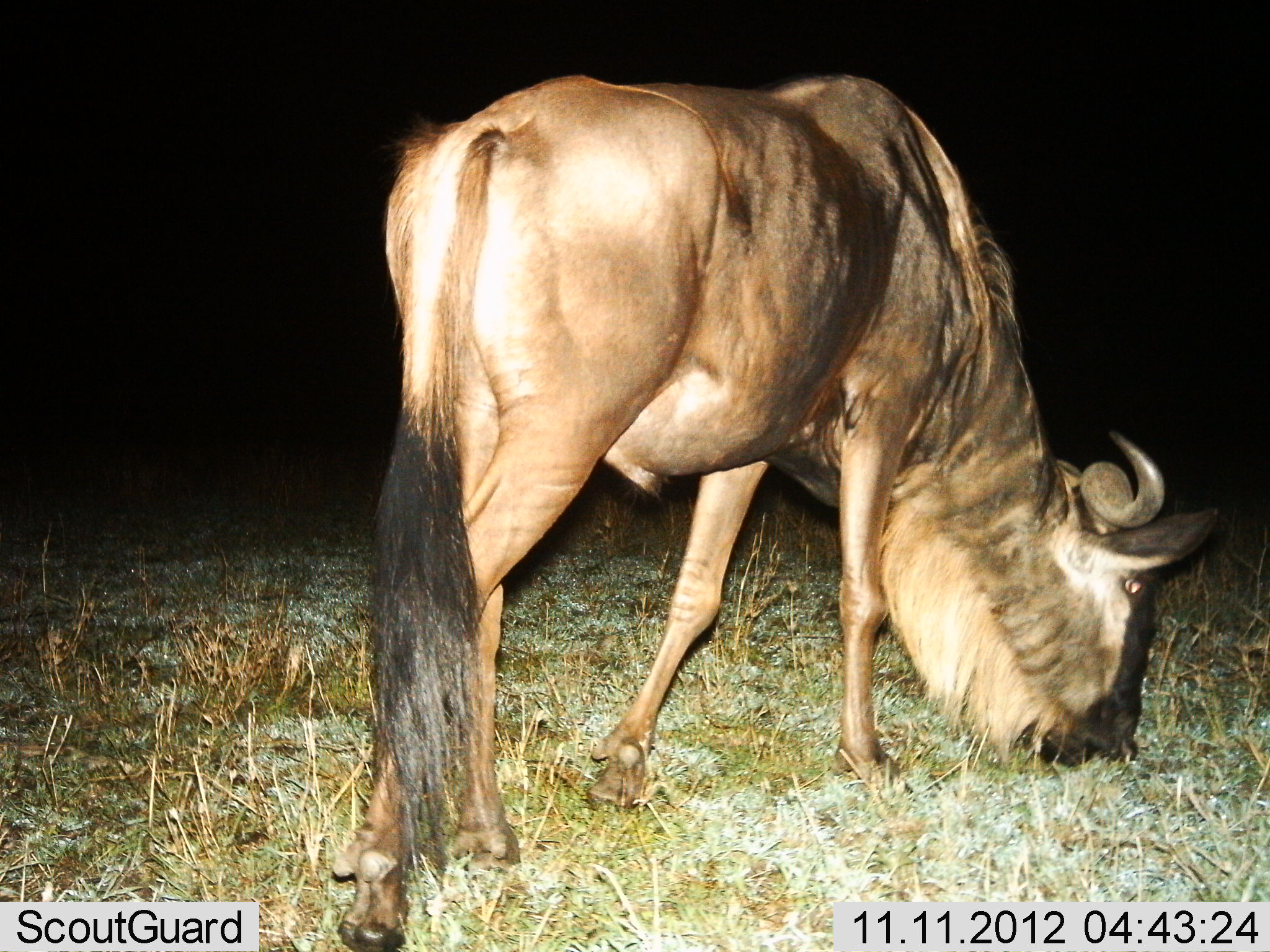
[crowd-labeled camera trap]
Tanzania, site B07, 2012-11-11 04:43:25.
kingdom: Animalia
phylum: Chordata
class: Mammalia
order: Artiodactyla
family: Bovidae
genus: Connochaetes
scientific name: Connochaetes taurinus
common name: blue wildebeest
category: wildebeest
Wildebeest (blue wildebeest) (Connochaetes taurinus), count 1. Behavior (volunteer vote fractions): standing 20%, resting 0%, moving 0%, interacting 0%. Young present (vote fraction): 0%. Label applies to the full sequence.